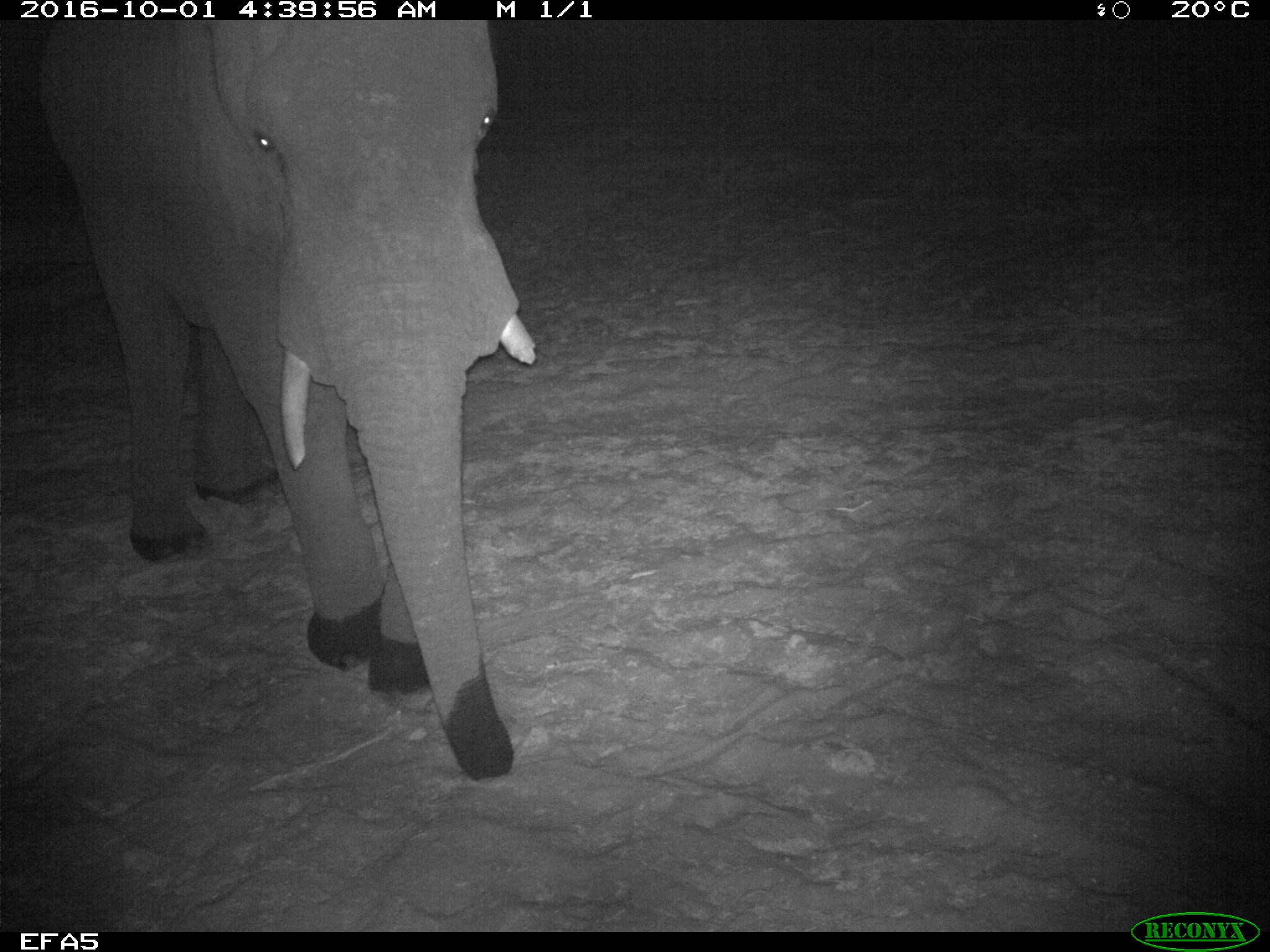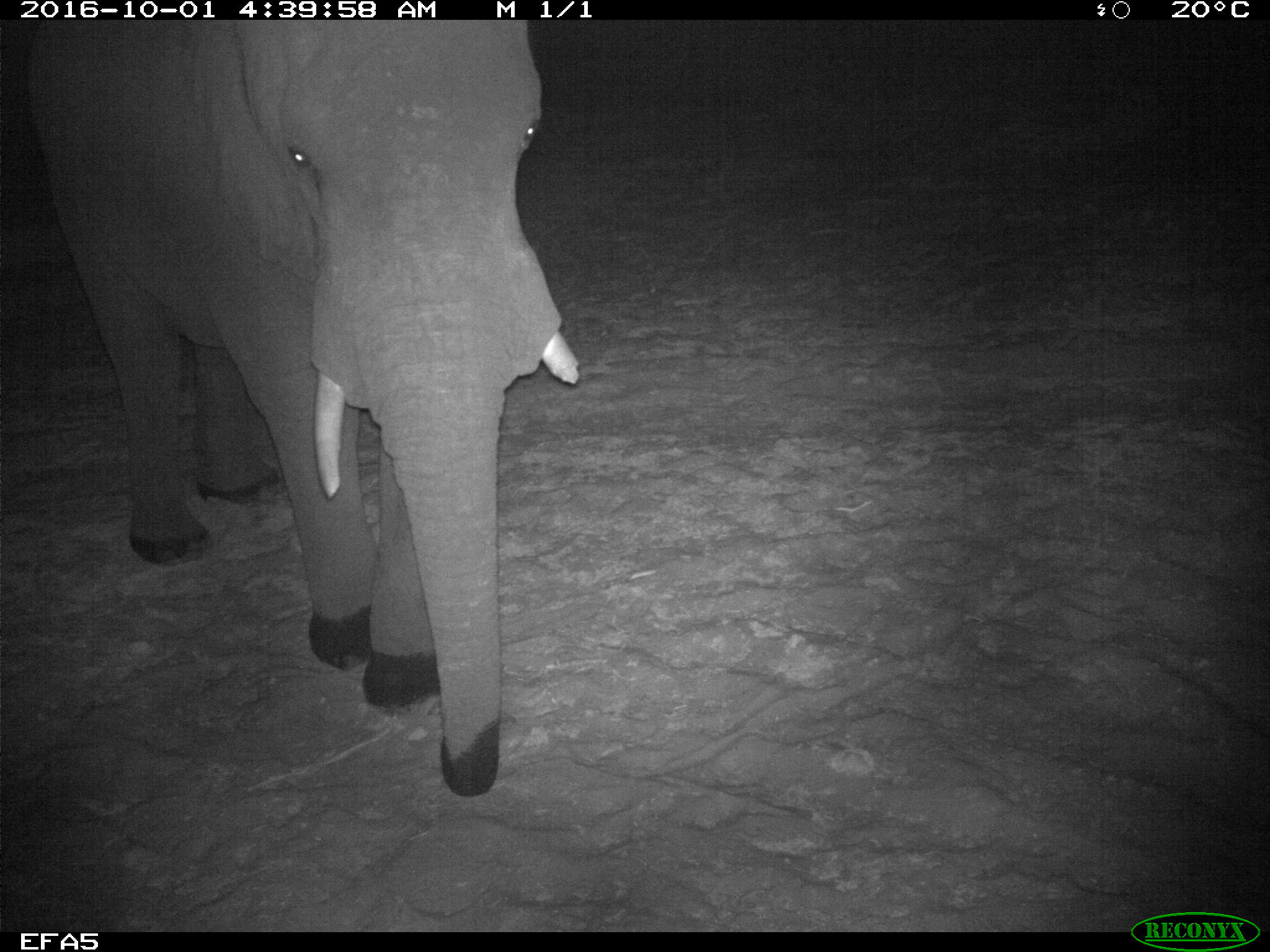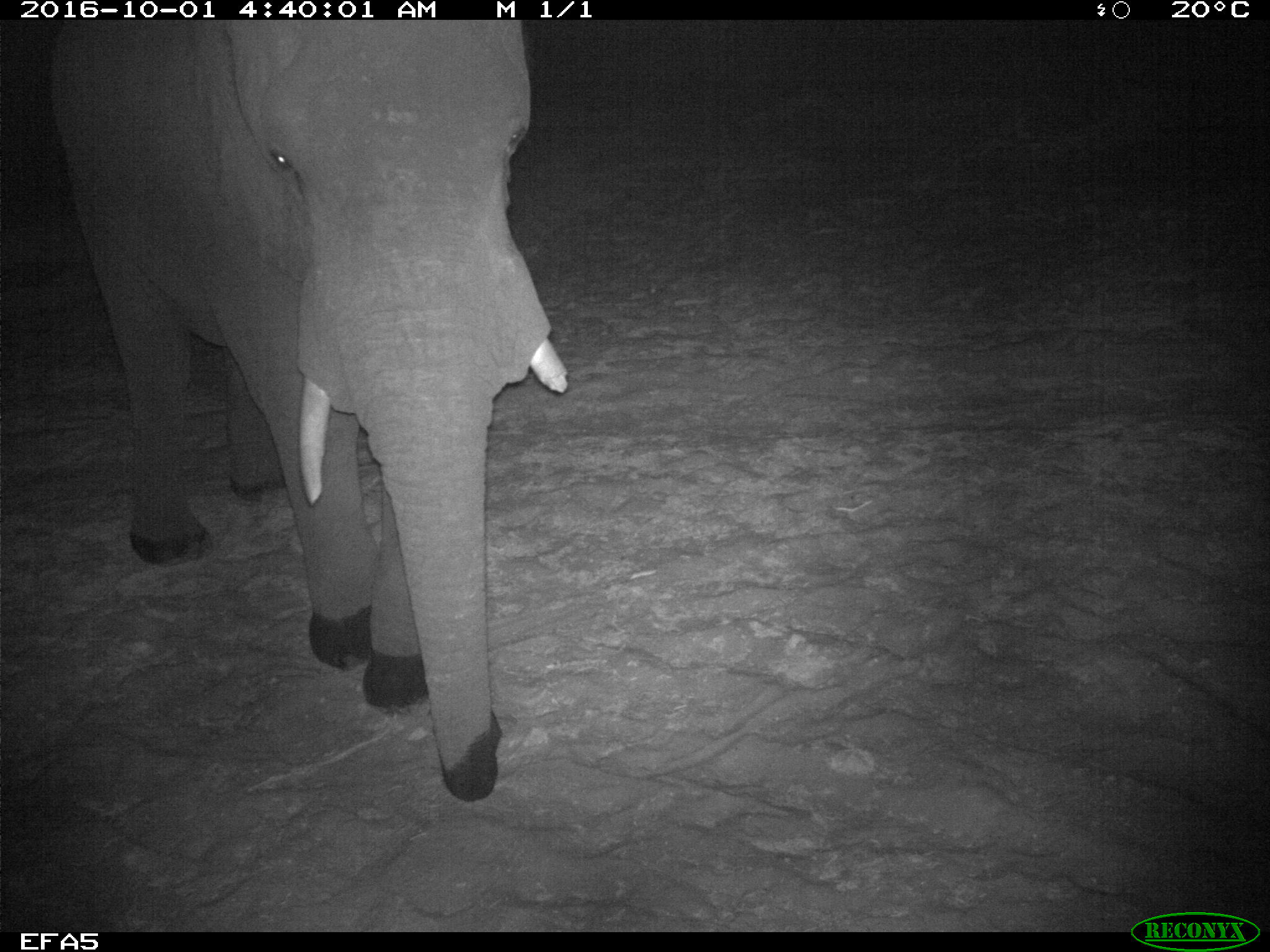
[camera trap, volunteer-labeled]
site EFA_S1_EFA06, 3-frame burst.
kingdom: Animalia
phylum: Chordata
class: Mammalia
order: Proboscidea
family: Elephantidae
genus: Loxodonta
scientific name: Loxodonta africana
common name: african bush elephant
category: elephant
Elephant (african bush elephant) (Loxodonta africana), count 1. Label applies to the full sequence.